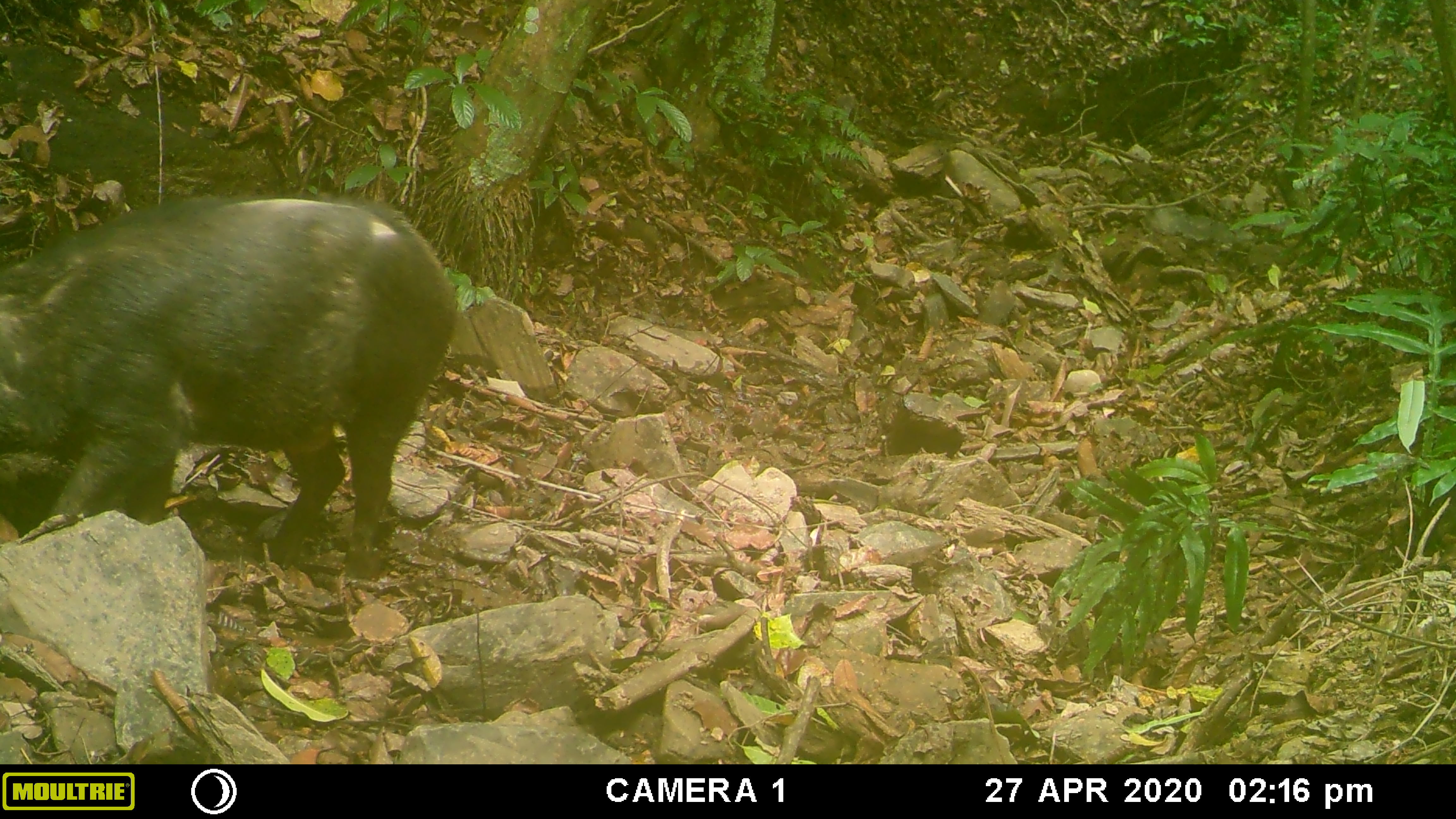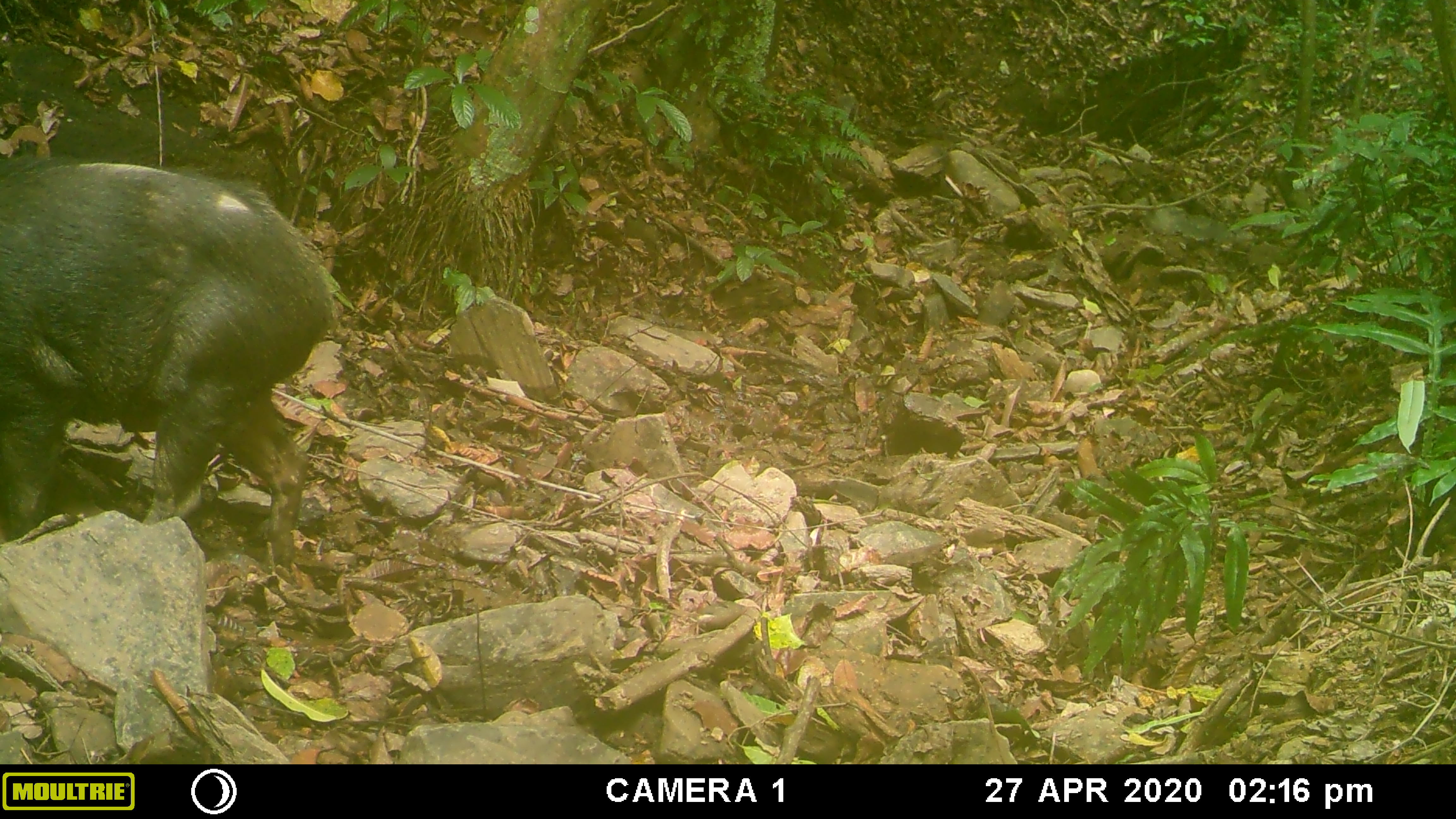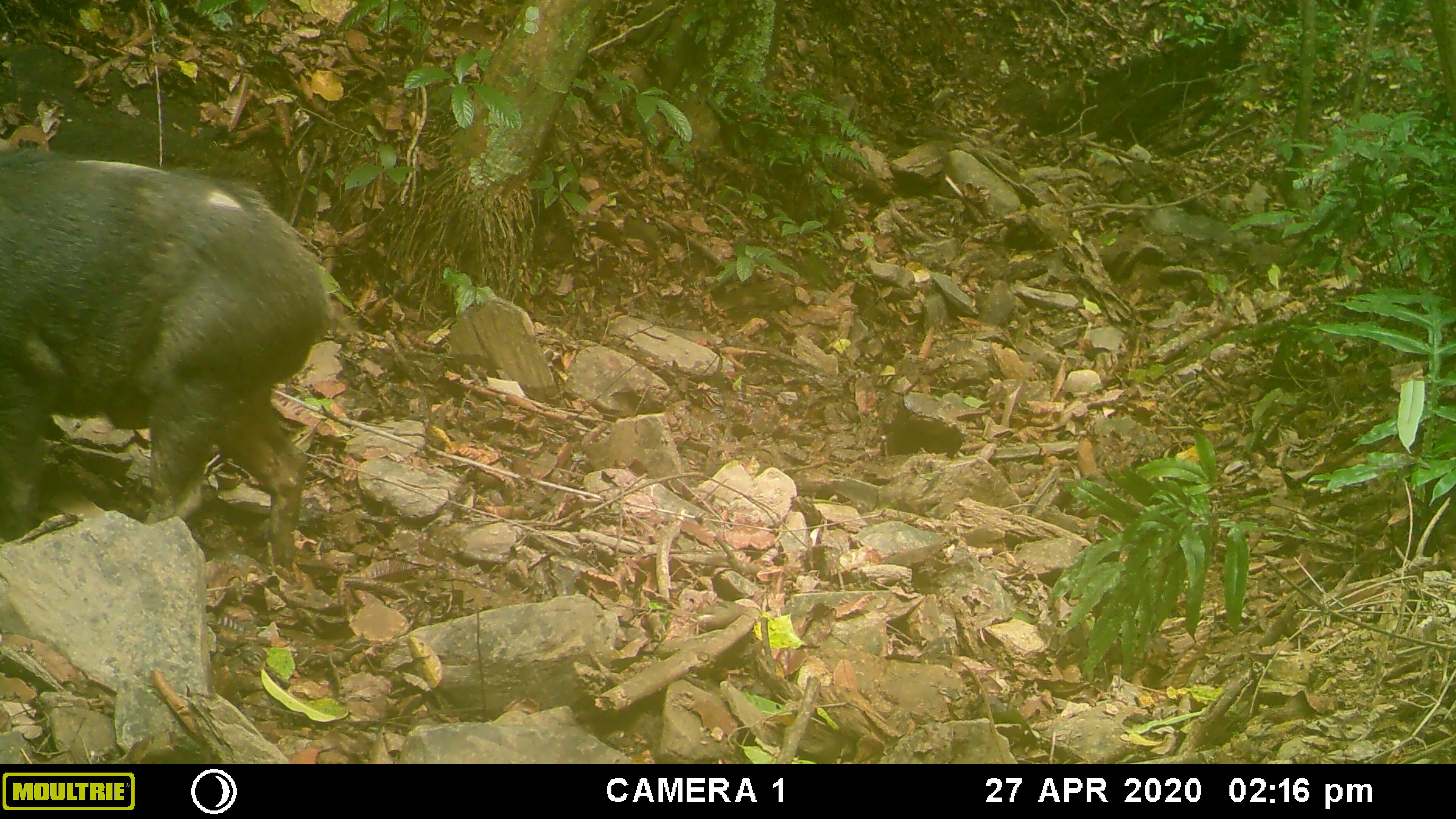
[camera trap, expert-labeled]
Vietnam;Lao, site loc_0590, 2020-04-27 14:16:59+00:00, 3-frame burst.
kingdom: Animalia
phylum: Chordata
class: Mammalia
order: Artiodactyla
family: Suidae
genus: Sus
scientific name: Sus scrofa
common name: eurasian wild pig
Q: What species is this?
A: Eurasian wild pig (Sus scrofa).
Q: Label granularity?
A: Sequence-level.